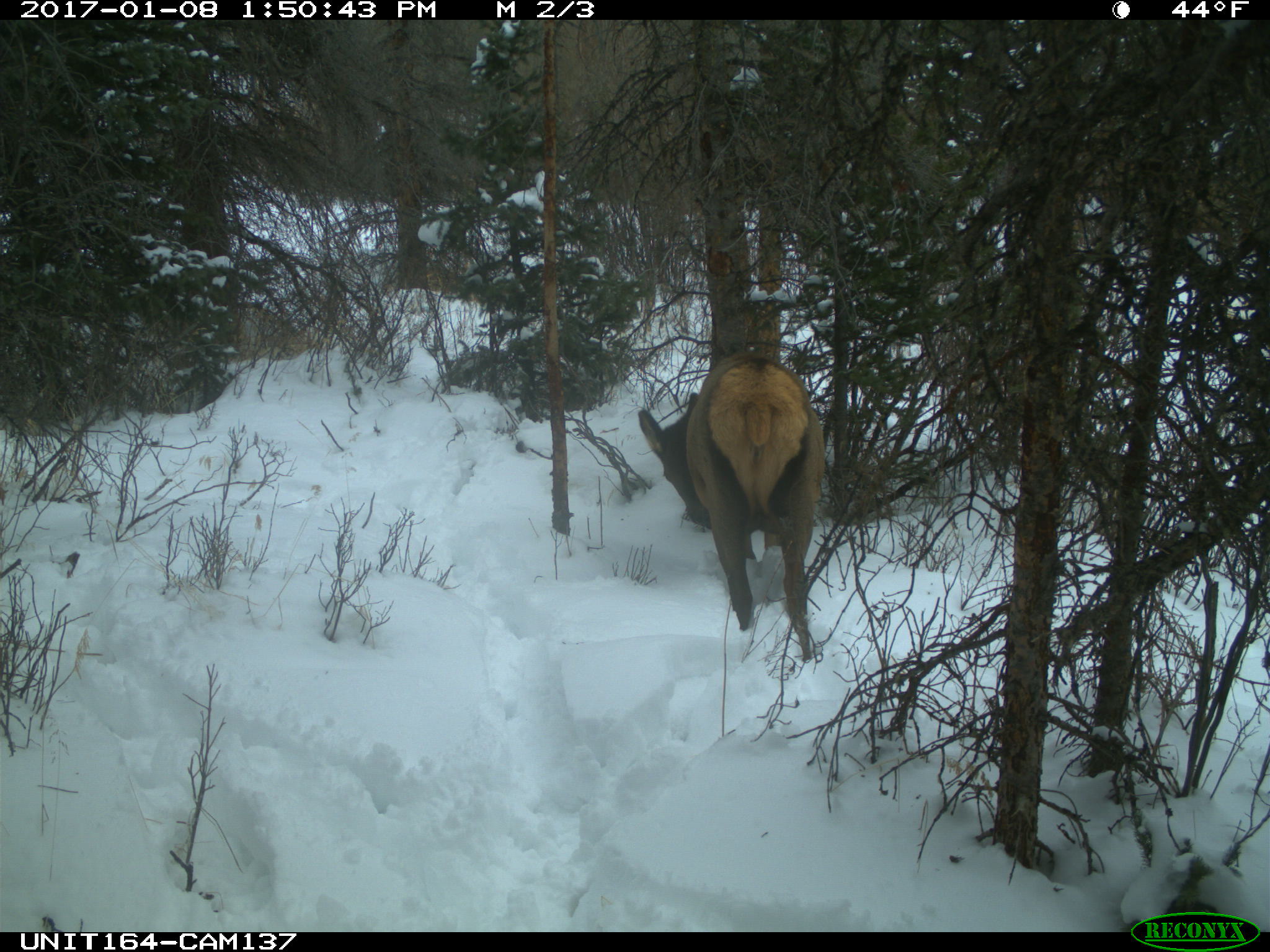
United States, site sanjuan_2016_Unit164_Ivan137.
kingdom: Animalia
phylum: Chordata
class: Mammalia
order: Artiodactyla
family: Cervidae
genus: Cervus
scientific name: Cervus elaphus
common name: red deer